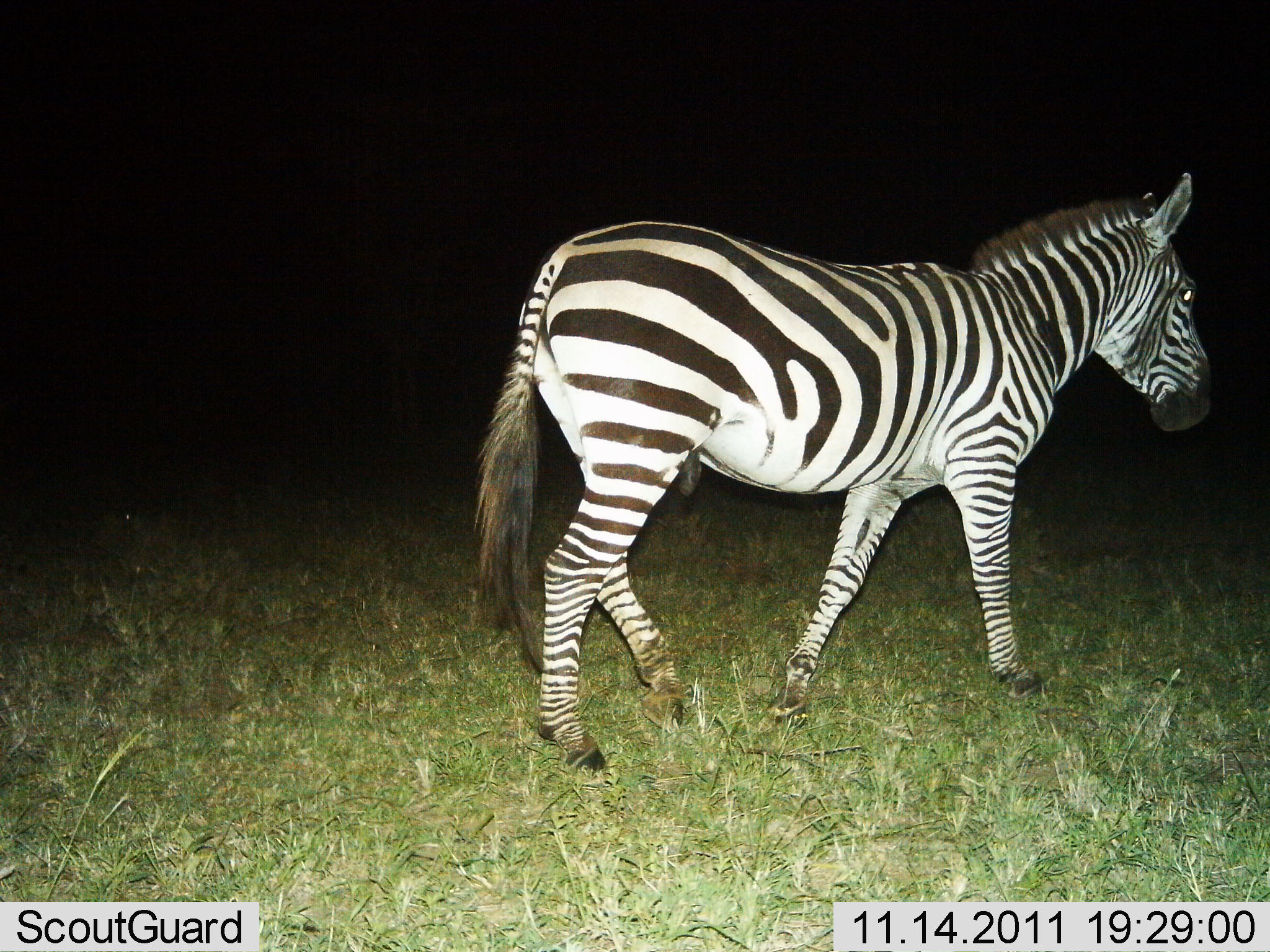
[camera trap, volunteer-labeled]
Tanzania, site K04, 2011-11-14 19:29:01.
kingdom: Animalia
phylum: Chordata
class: Mammalia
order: Perissodactyla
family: Equidae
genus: Equus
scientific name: Equus quagga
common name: plains zebra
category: zebra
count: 1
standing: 9%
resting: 0%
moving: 91%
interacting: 0%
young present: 0%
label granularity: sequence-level